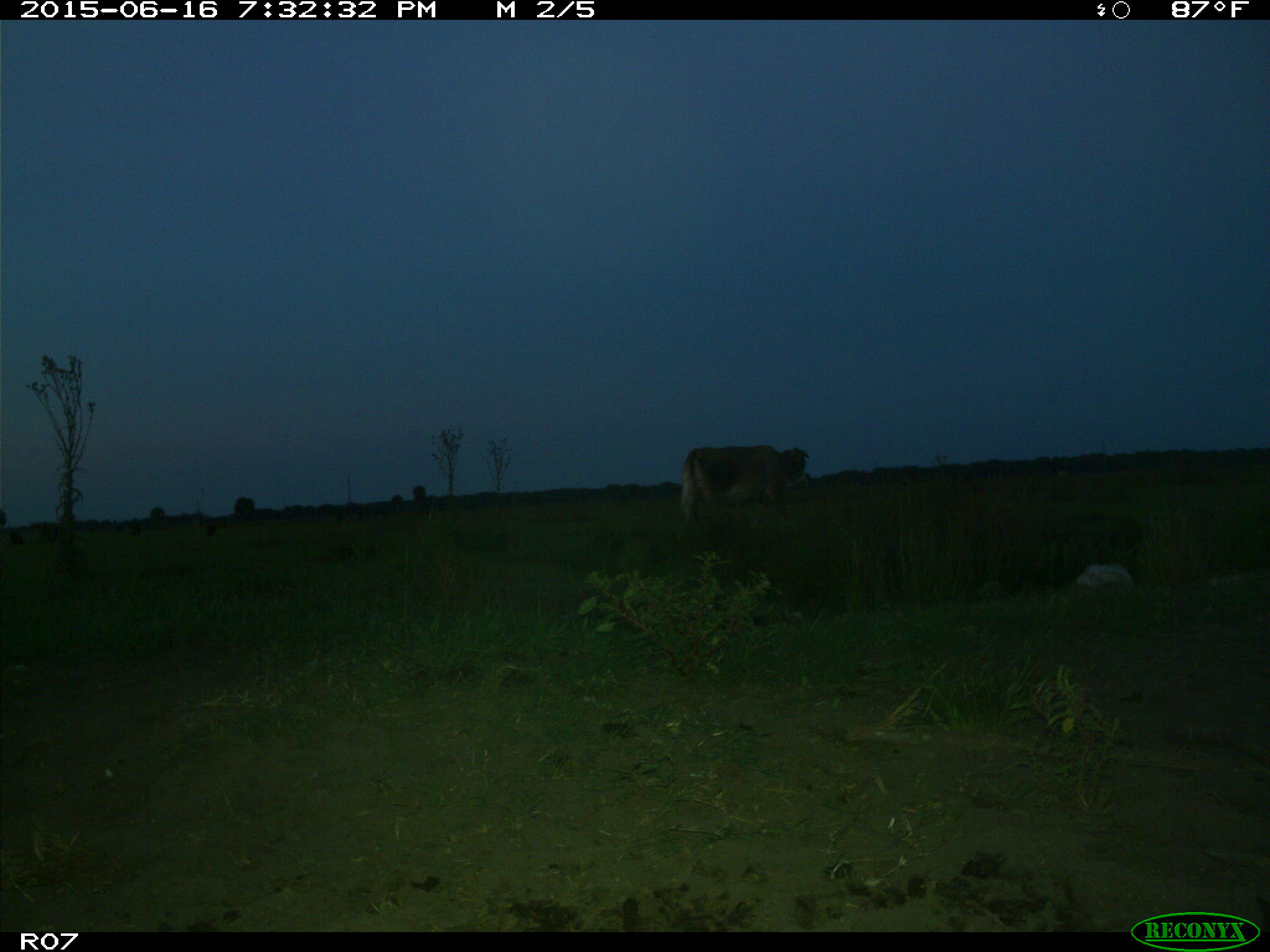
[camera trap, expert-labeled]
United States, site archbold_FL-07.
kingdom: Animalia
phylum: Chordata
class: Mammalia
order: Artiodactyla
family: Bovidae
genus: Bos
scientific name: Bos taurus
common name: domestic cow